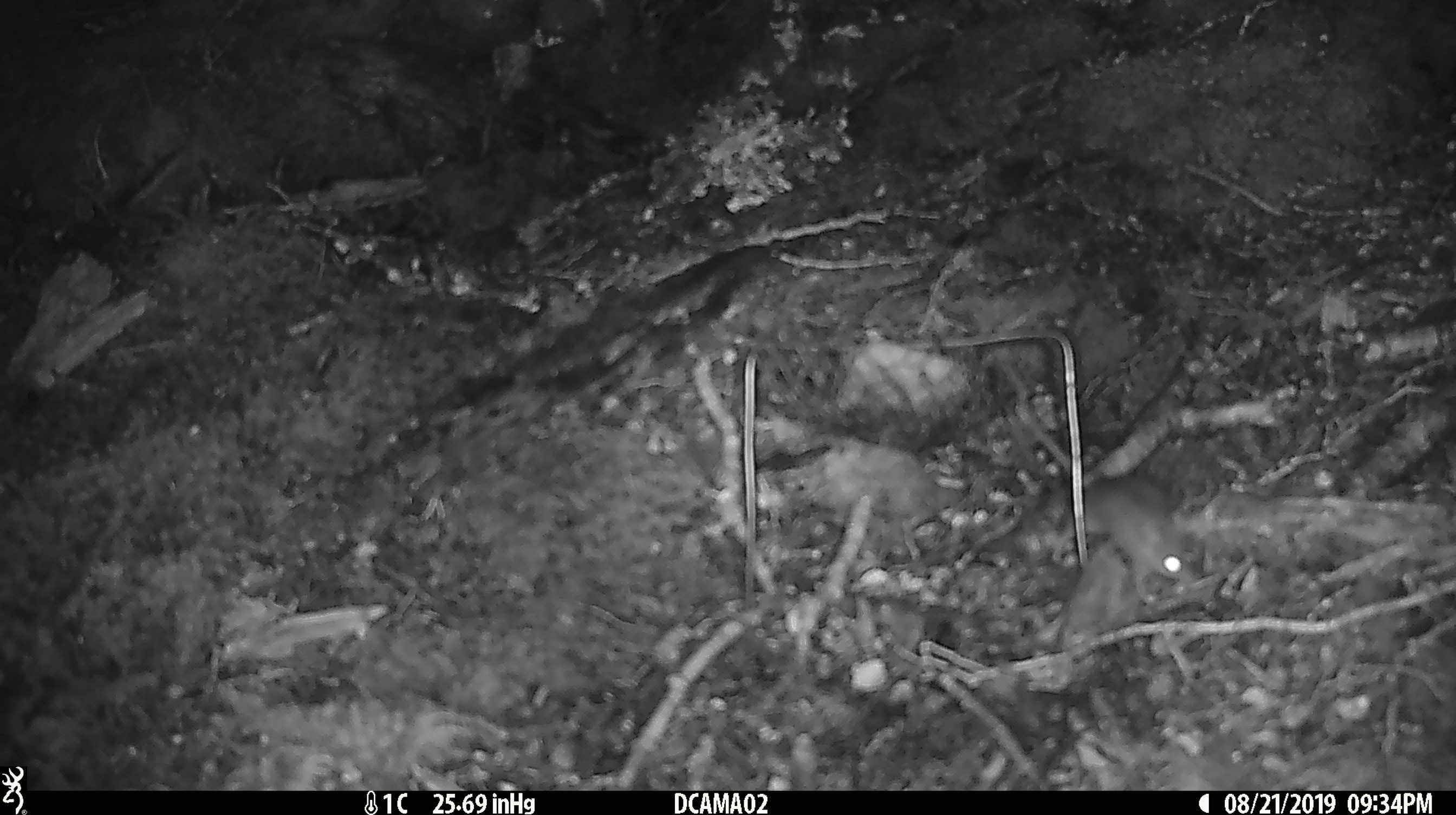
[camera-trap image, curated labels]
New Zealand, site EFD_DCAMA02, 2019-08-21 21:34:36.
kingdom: Animalia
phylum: Chordata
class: Mammalia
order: Rodentia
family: Muridae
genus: Mus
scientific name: Mus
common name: mouse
Mouse (Mus).